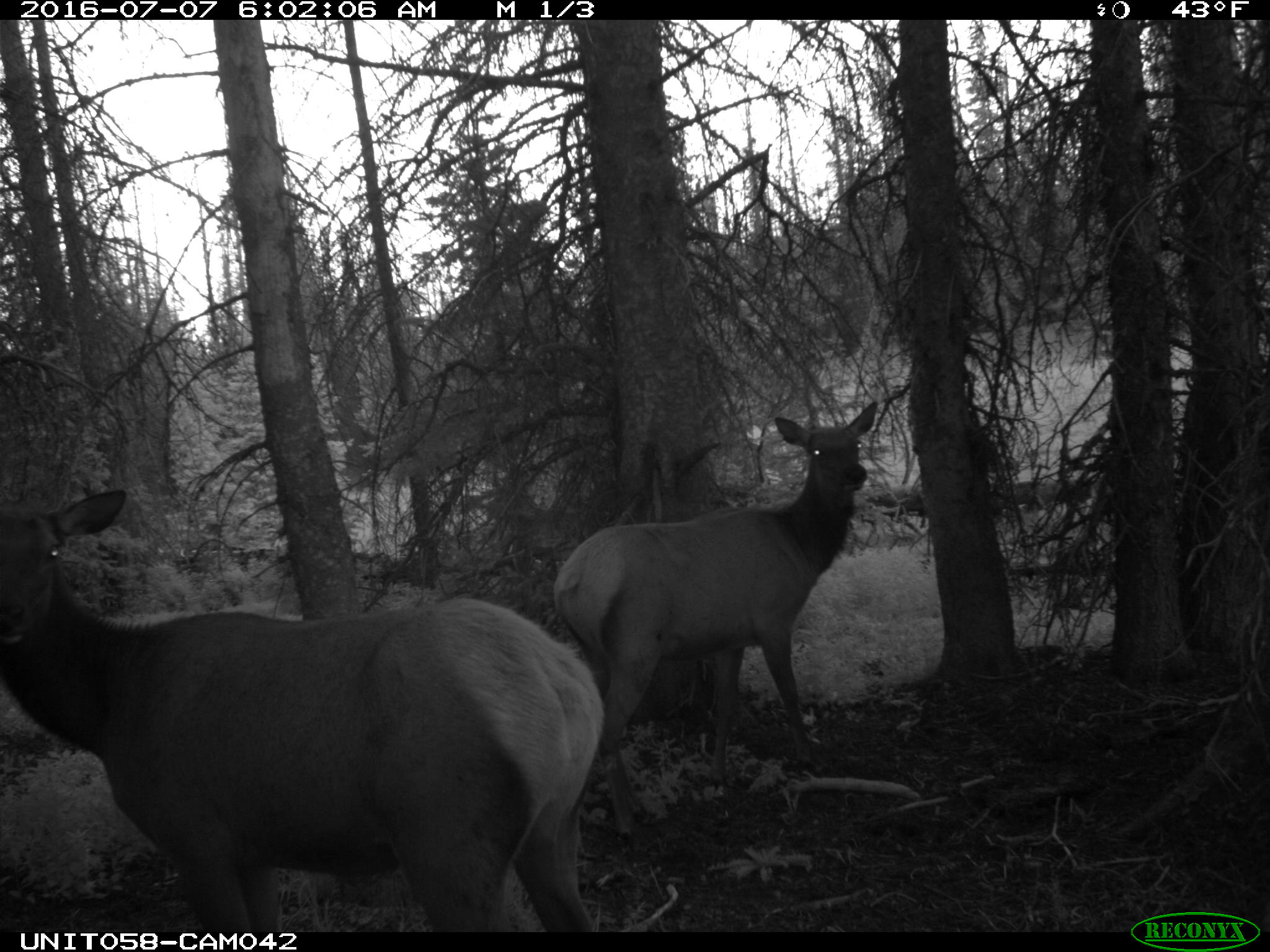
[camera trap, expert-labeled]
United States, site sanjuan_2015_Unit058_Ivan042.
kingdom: Animalia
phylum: Chordata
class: Mammalia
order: Artiodactyla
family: Cervidae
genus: Cervus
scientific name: Cervus elaphus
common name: red deer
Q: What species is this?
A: Cervus elaphus (red deer).